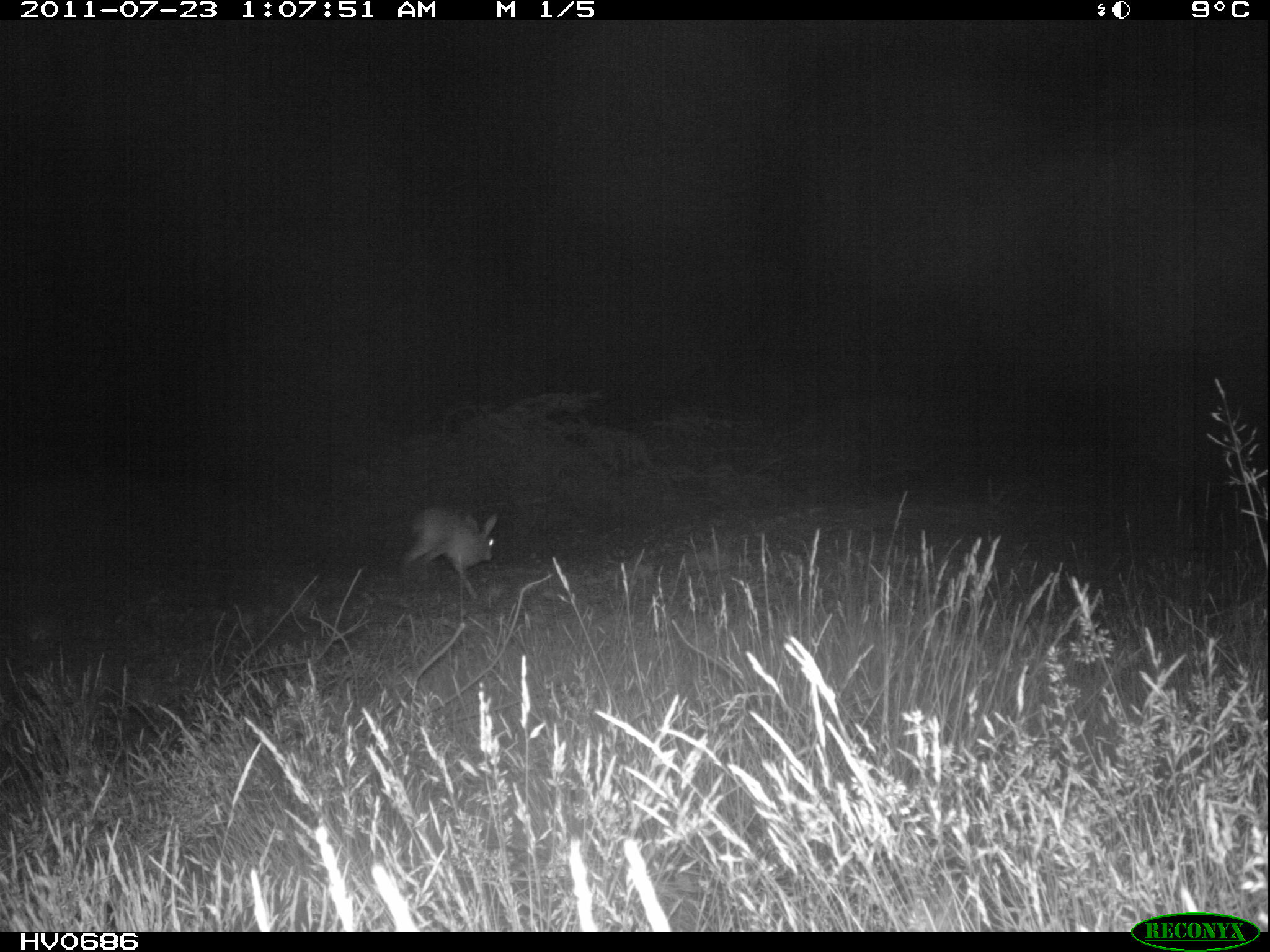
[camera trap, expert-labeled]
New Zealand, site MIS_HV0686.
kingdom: Animalia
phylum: Chordata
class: Mammalia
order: Lagomorpha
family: Leporidae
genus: Lepus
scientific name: Lepus europaeus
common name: brown hare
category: hare